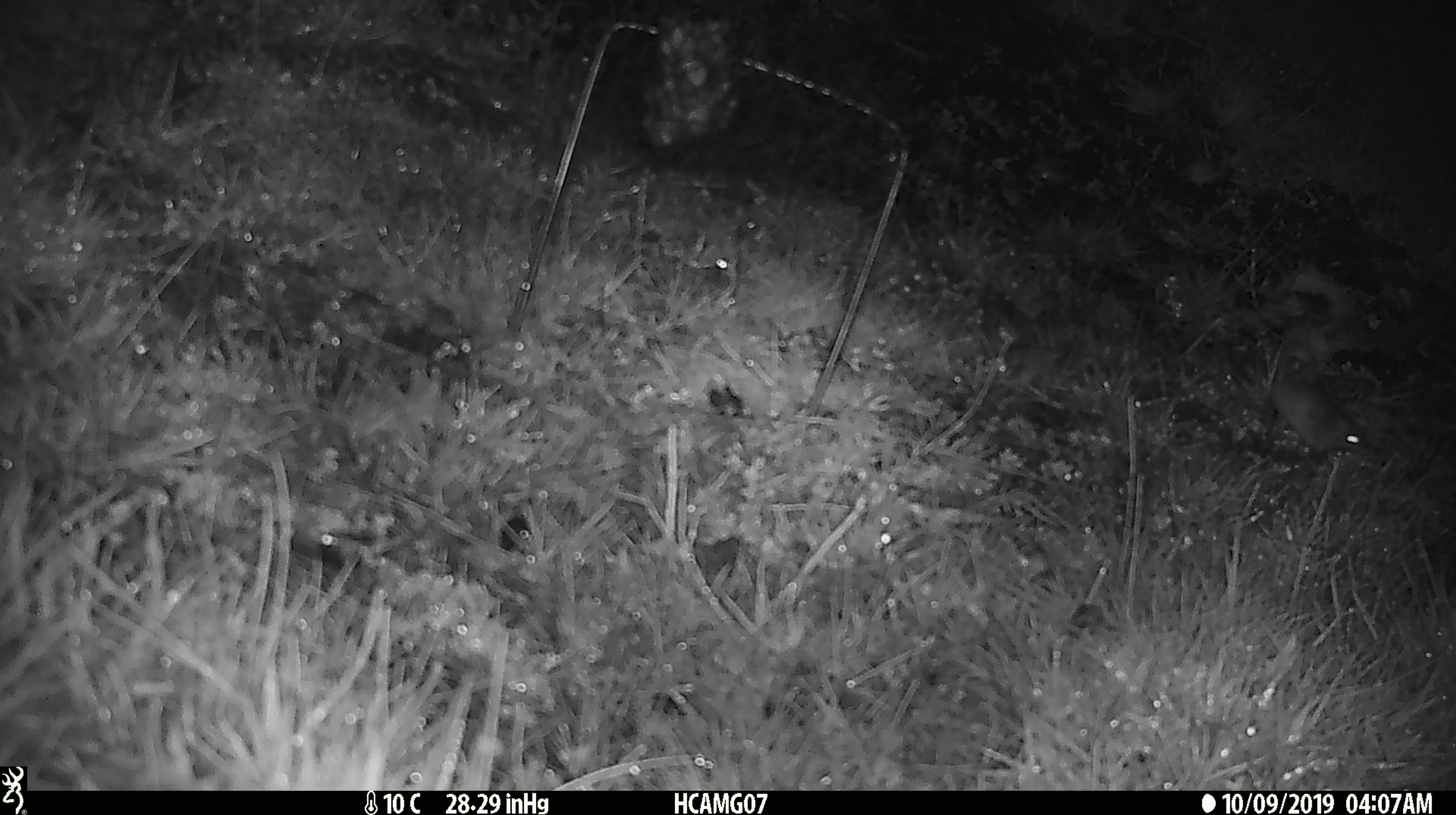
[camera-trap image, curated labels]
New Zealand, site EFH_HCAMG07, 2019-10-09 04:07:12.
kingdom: Animalia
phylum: Chordata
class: Mammalia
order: Rodentia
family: Muridae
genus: Mus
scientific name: Mus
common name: mouse